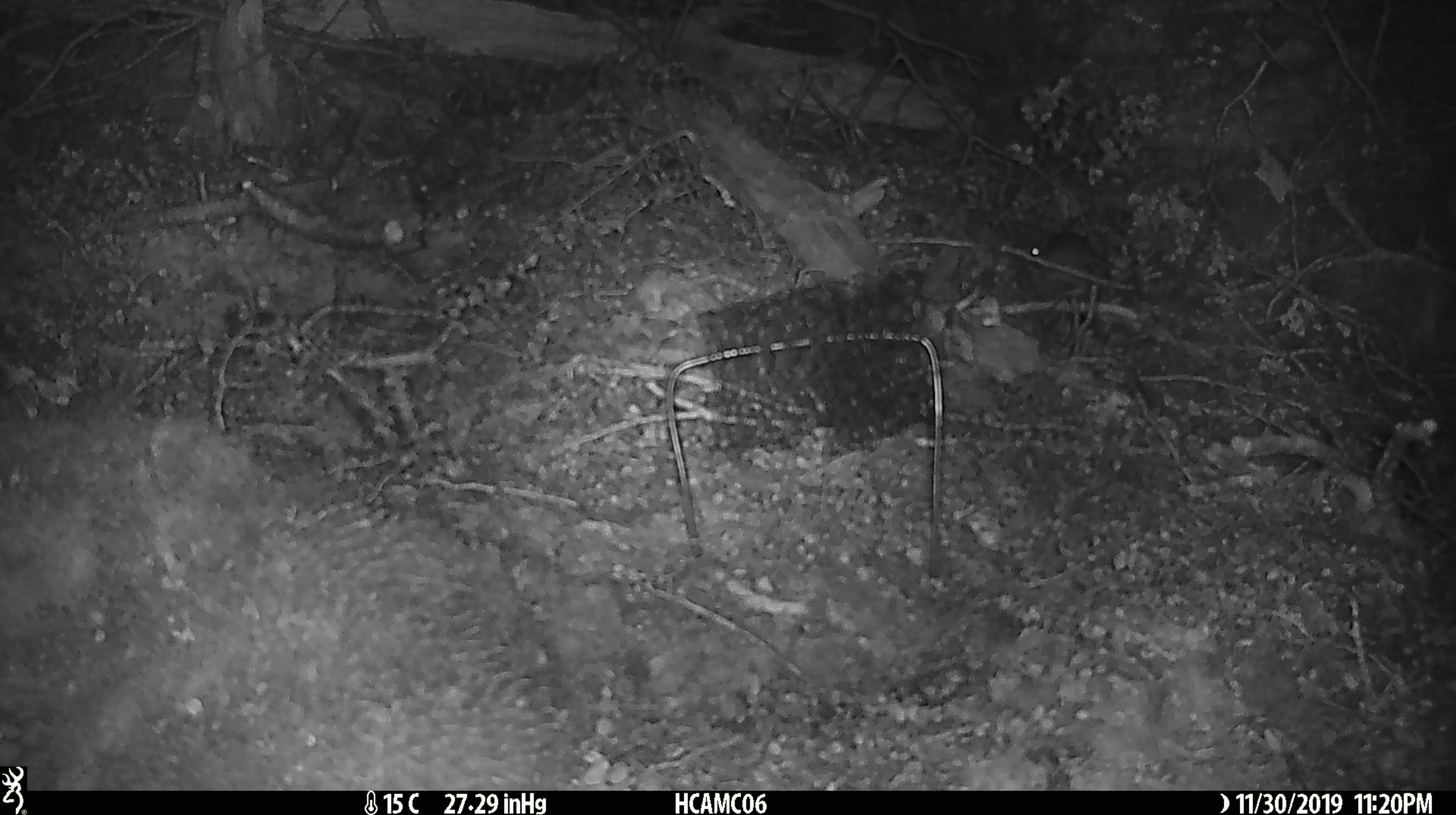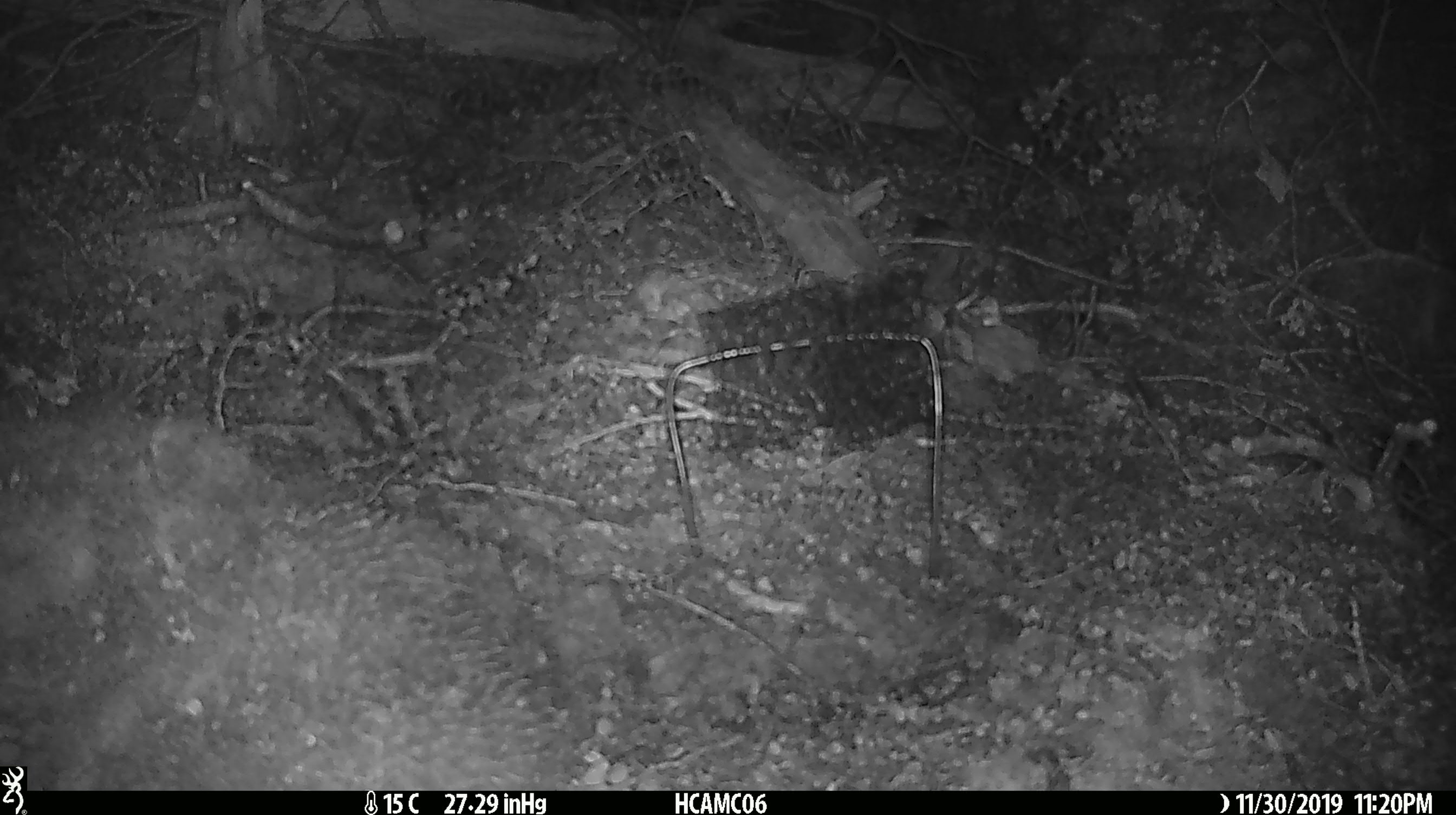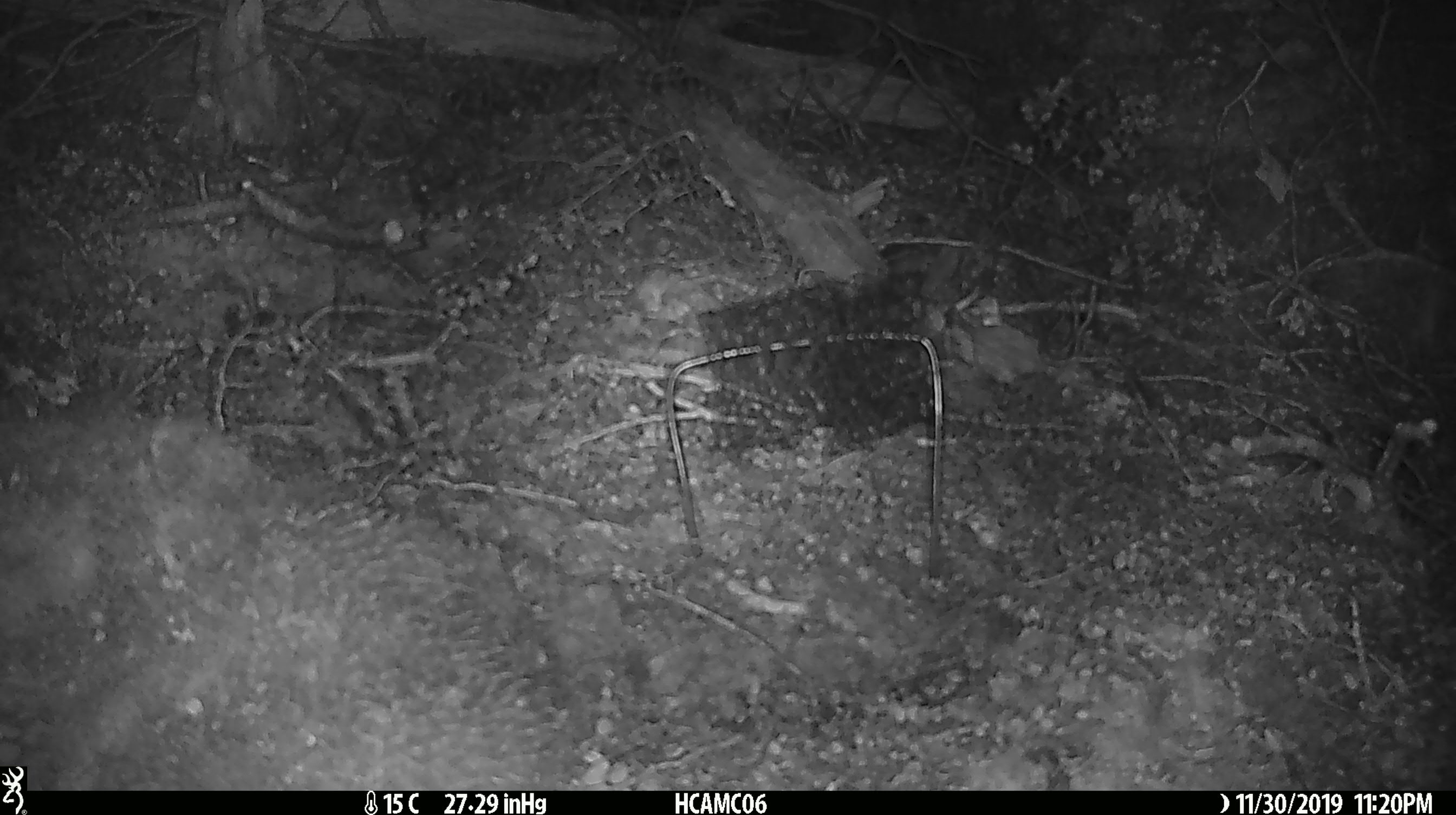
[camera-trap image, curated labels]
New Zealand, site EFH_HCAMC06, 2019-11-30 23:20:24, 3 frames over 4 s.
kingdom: Animalia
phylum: Chordata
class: Mammalia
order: Rodentia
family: Muridae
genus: Mus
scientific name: Mus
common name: mouse